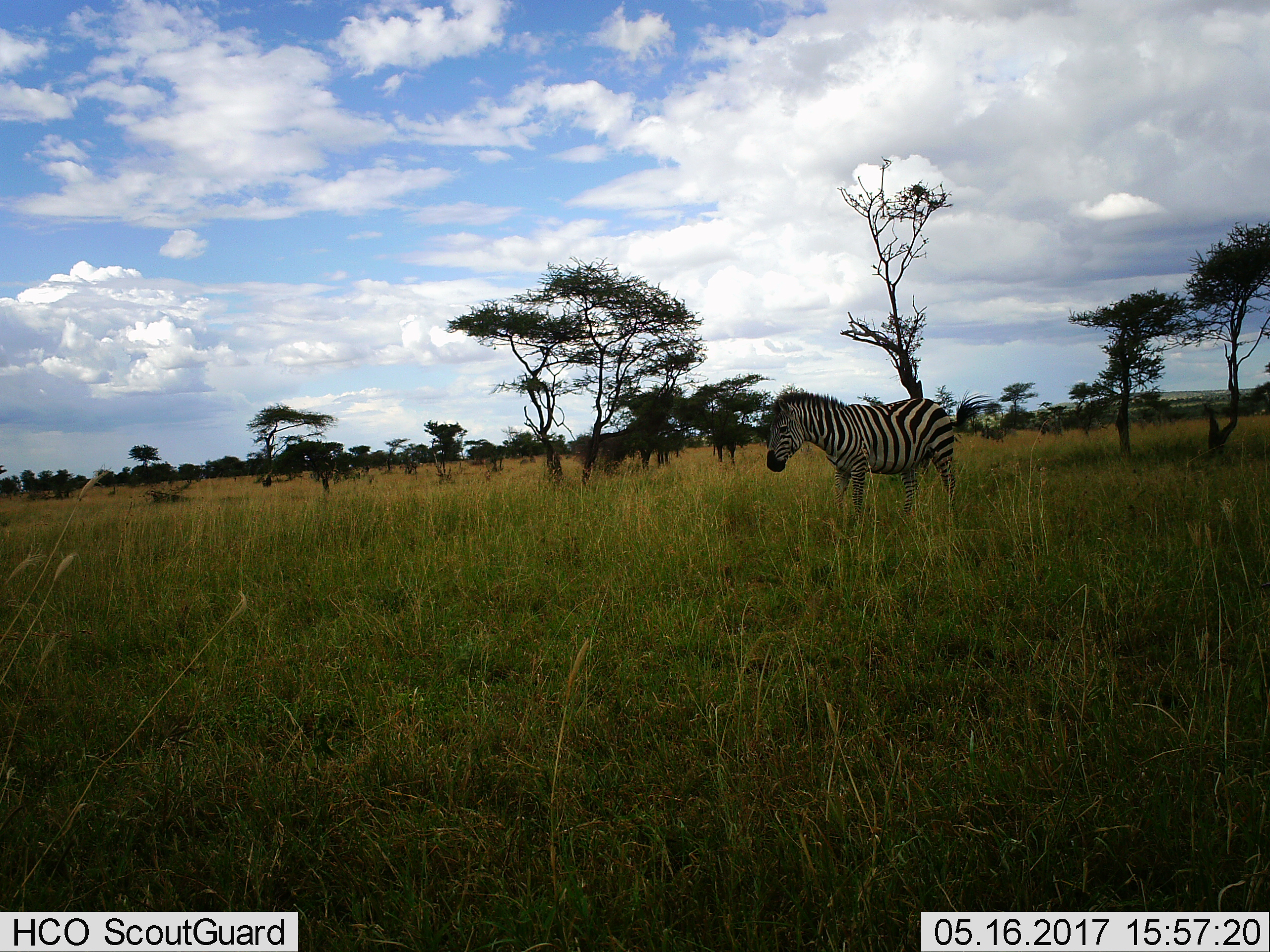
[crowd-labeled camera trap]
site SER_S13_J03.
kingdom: Animalia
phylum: Chordata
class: Mammalia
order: Perissodactyla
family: Equidae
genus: Equus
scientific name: Equus quagga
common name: plains zebra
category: zebraplains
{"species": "zebraplains (plains zebra) (Equus quagga)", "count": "1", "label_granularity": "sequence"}